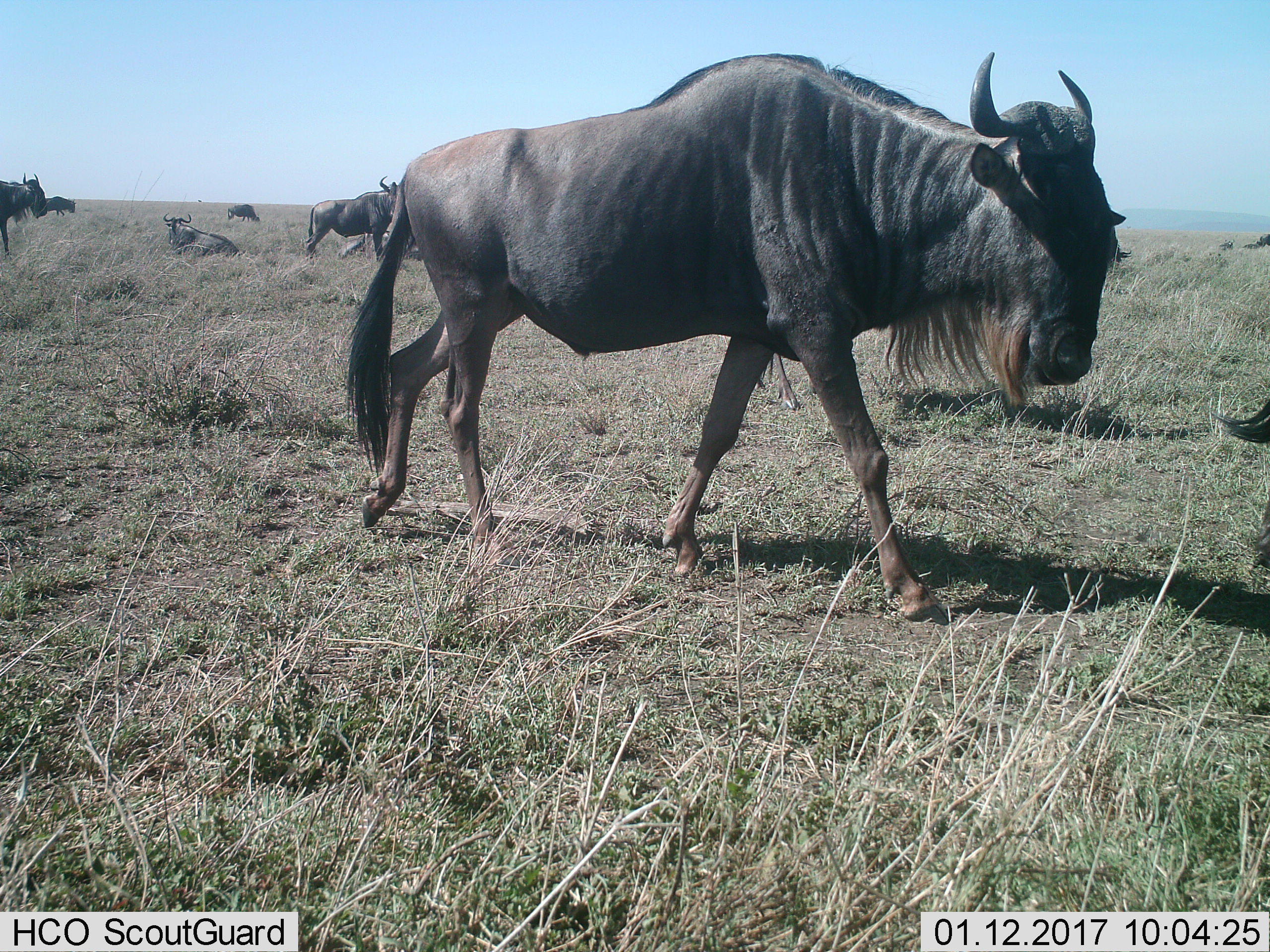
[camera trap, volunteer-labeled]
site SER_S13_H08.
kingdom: Animalia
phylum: Chordata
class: Mammalia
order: Artiodactyla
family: Bovidae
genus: Connochaetes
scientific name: Connochaetes taurinus taurinus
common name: blue wildebeest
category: wildebeestblue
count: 8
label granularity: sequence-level